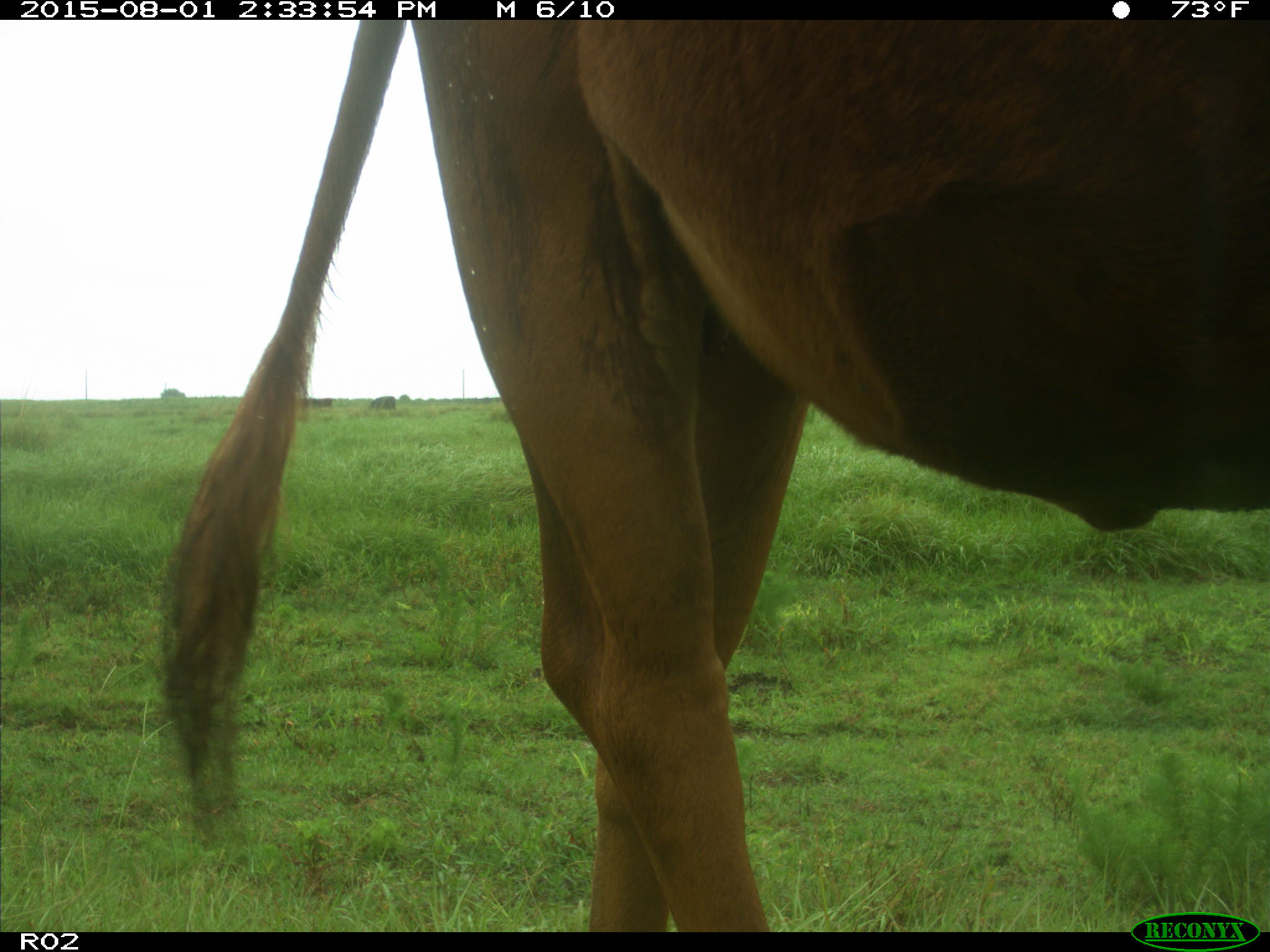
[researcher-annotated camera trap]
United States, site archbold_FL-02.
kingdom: Animalia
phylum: Chordata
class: Mammalia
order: Artiodactyla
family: Bovidae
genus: Bos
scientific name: Bos taurus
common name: domestic cow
Bos taurus (domestic cow).